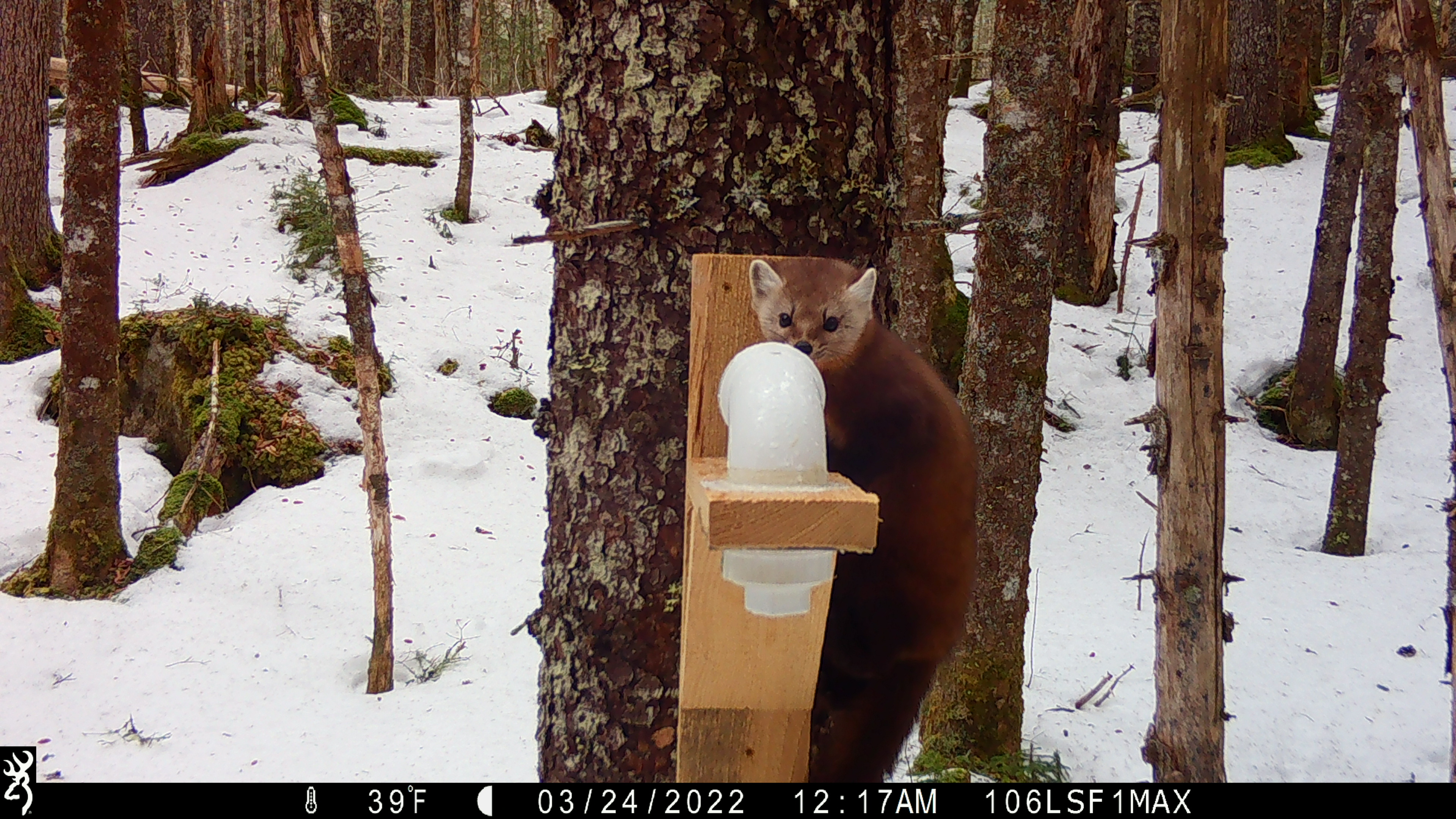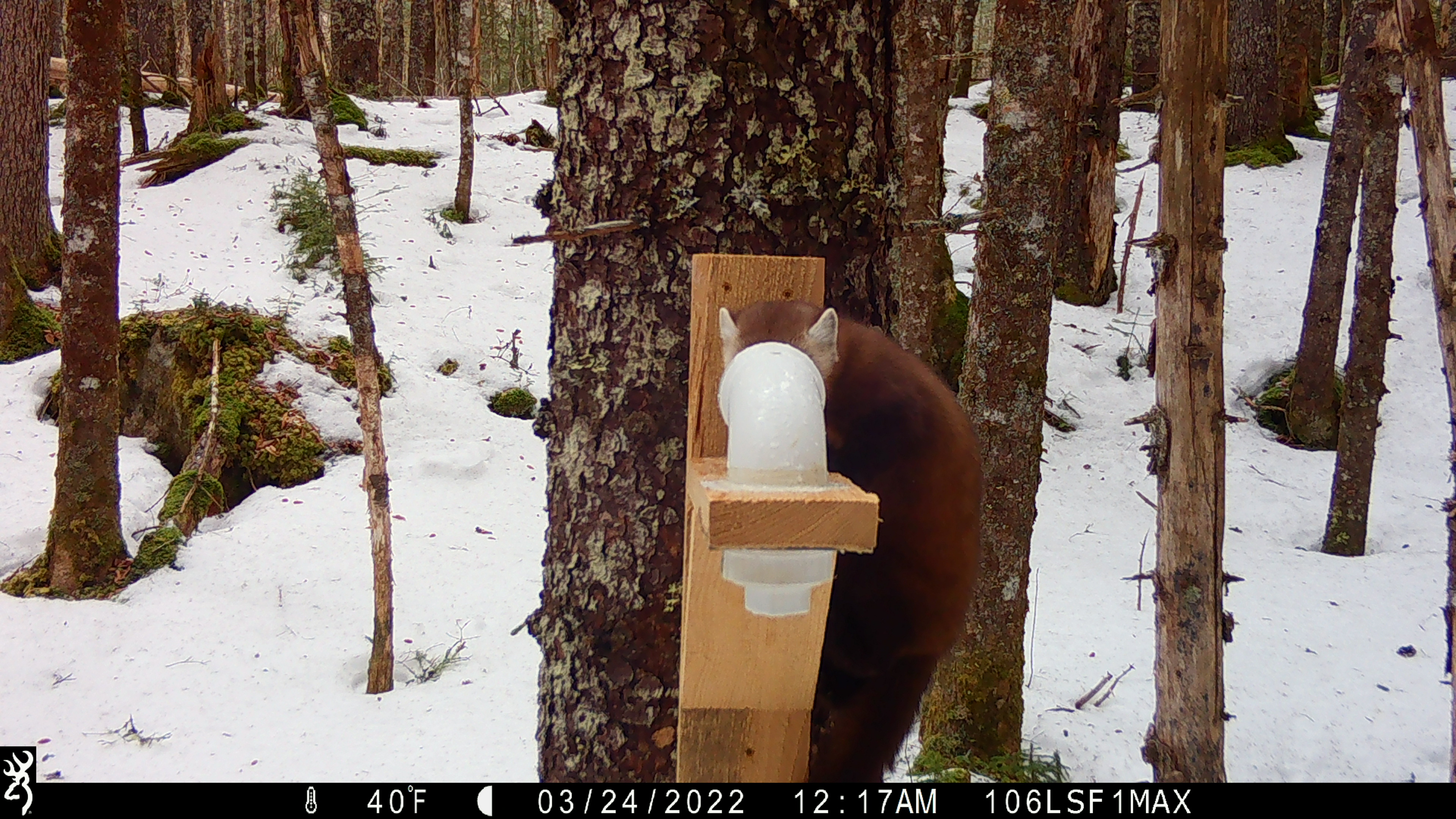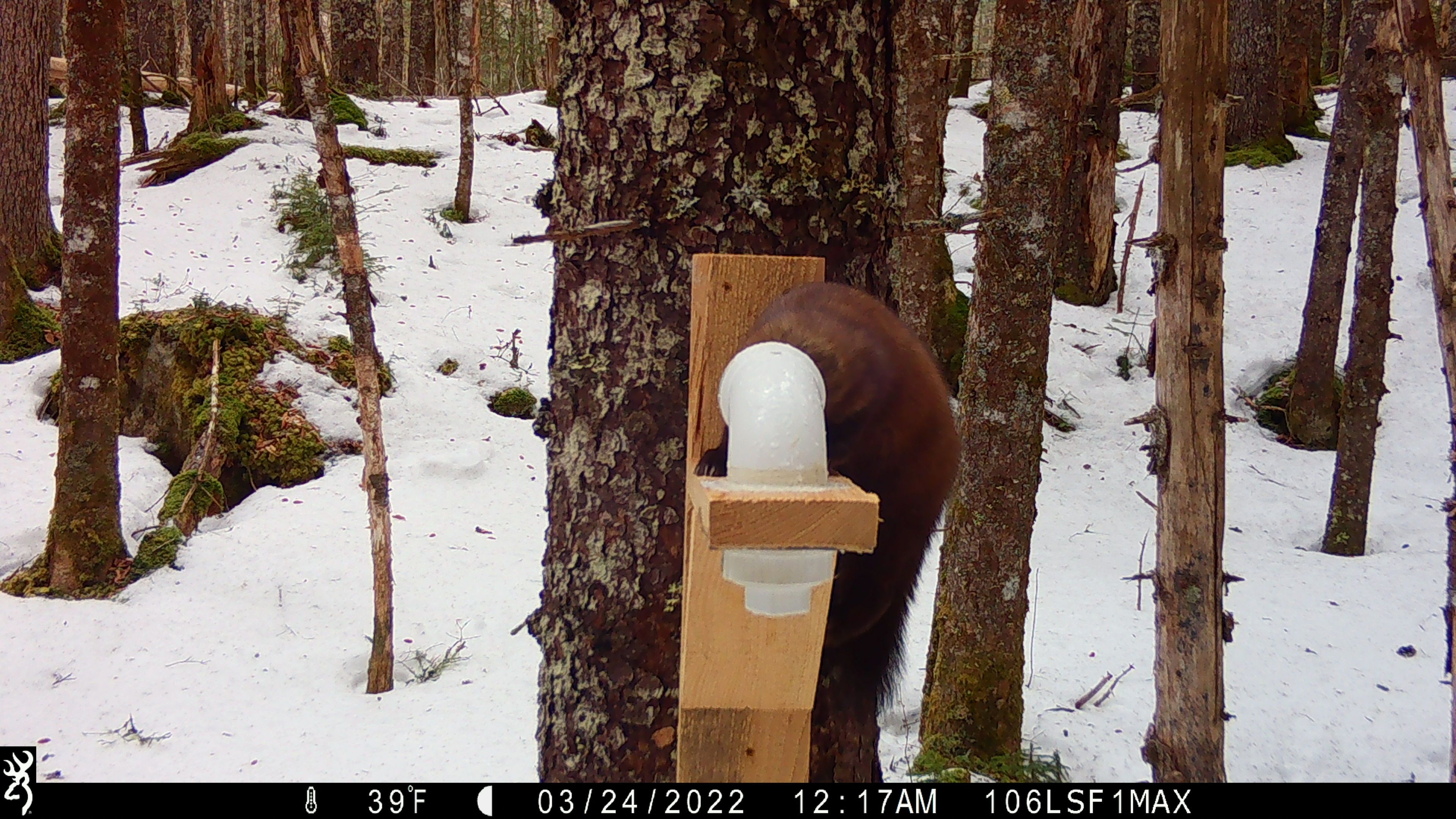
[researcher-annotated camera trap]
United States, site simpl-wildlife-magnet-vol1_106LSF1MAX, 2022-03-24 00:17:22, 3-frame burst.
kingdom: Animalia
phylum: Chordata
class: Mammalia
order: Carnivora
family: Mustelidae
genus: Martes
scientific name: Martes americana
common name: american marten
American marten (Martes americana).